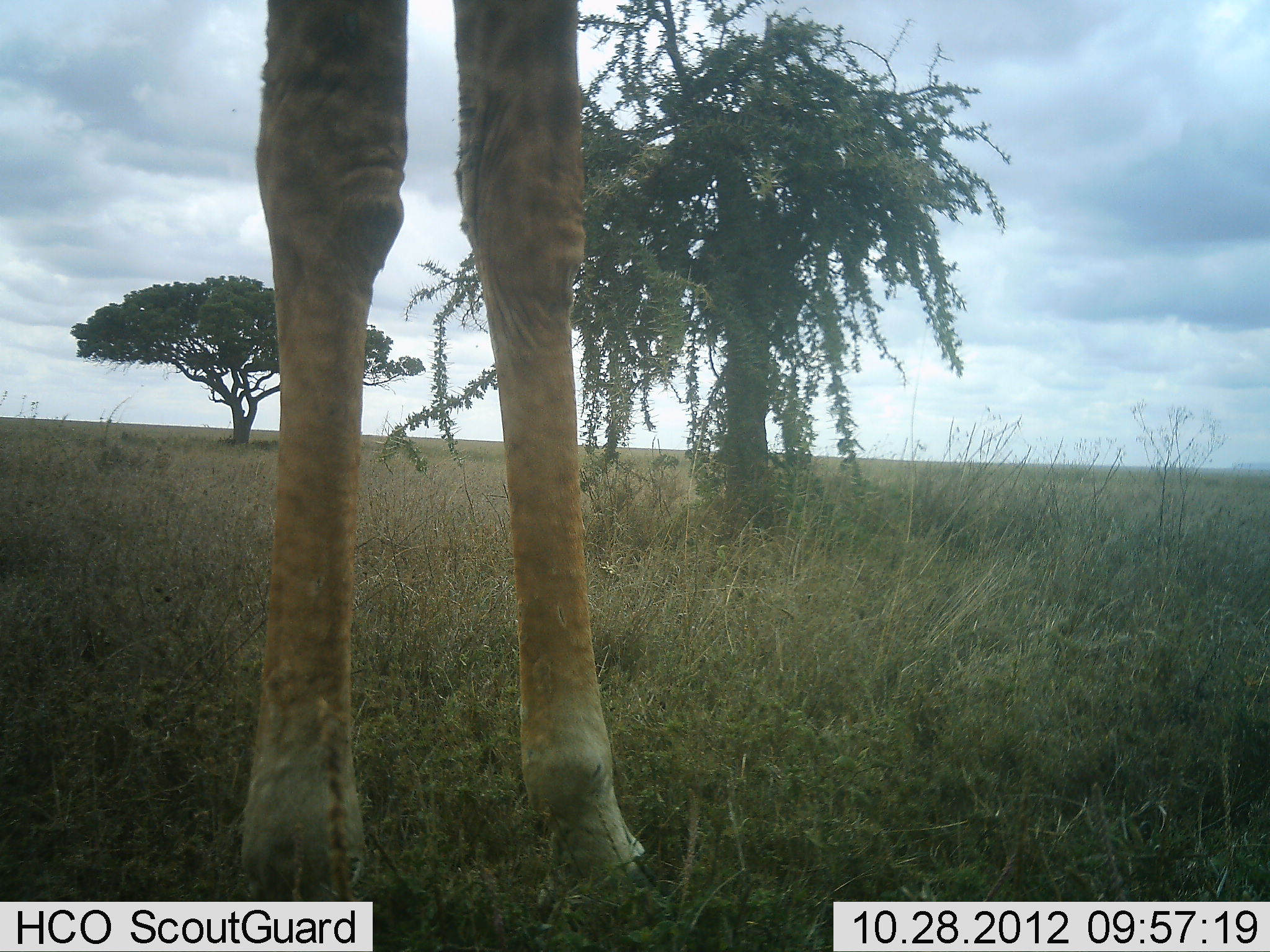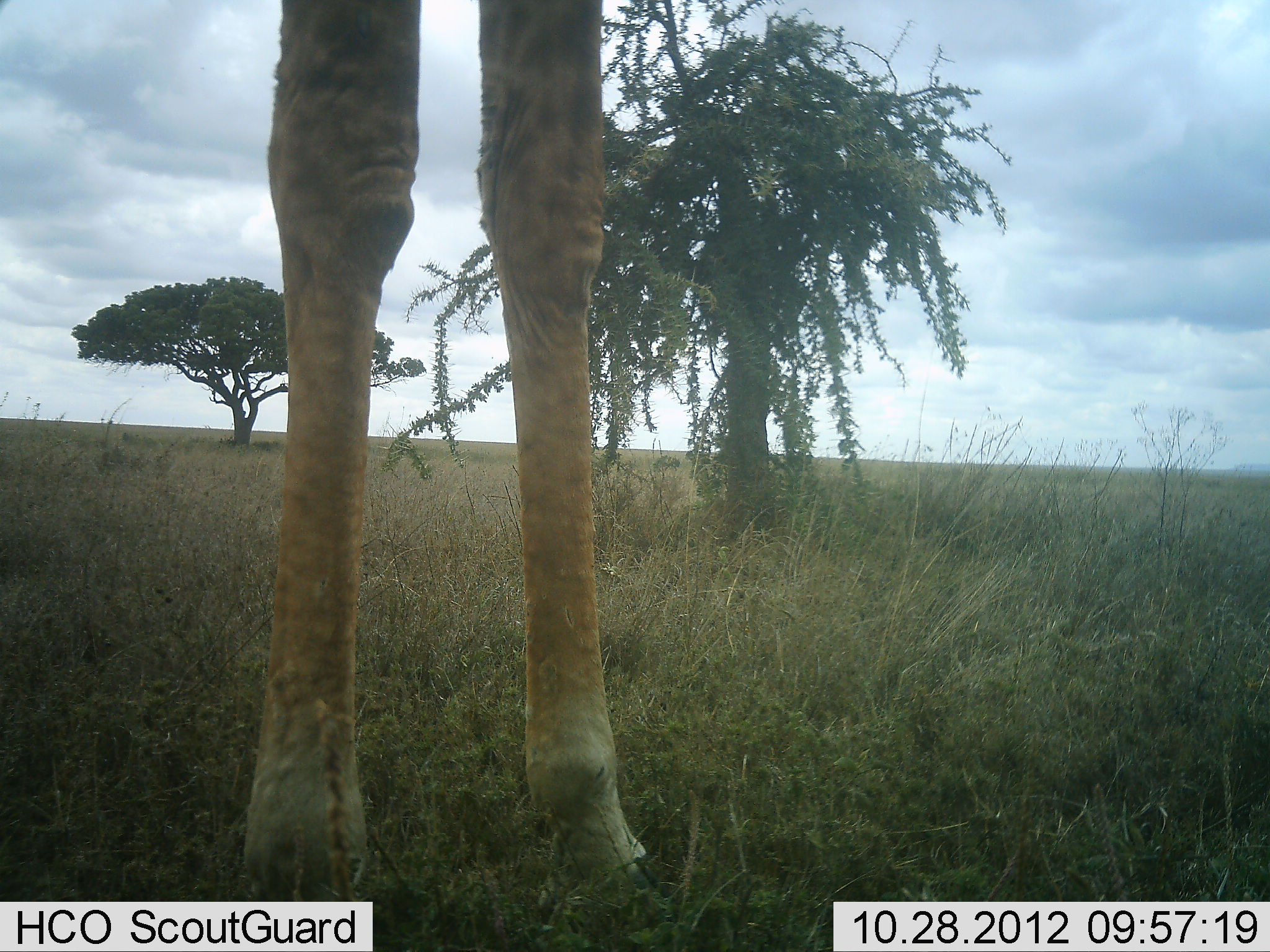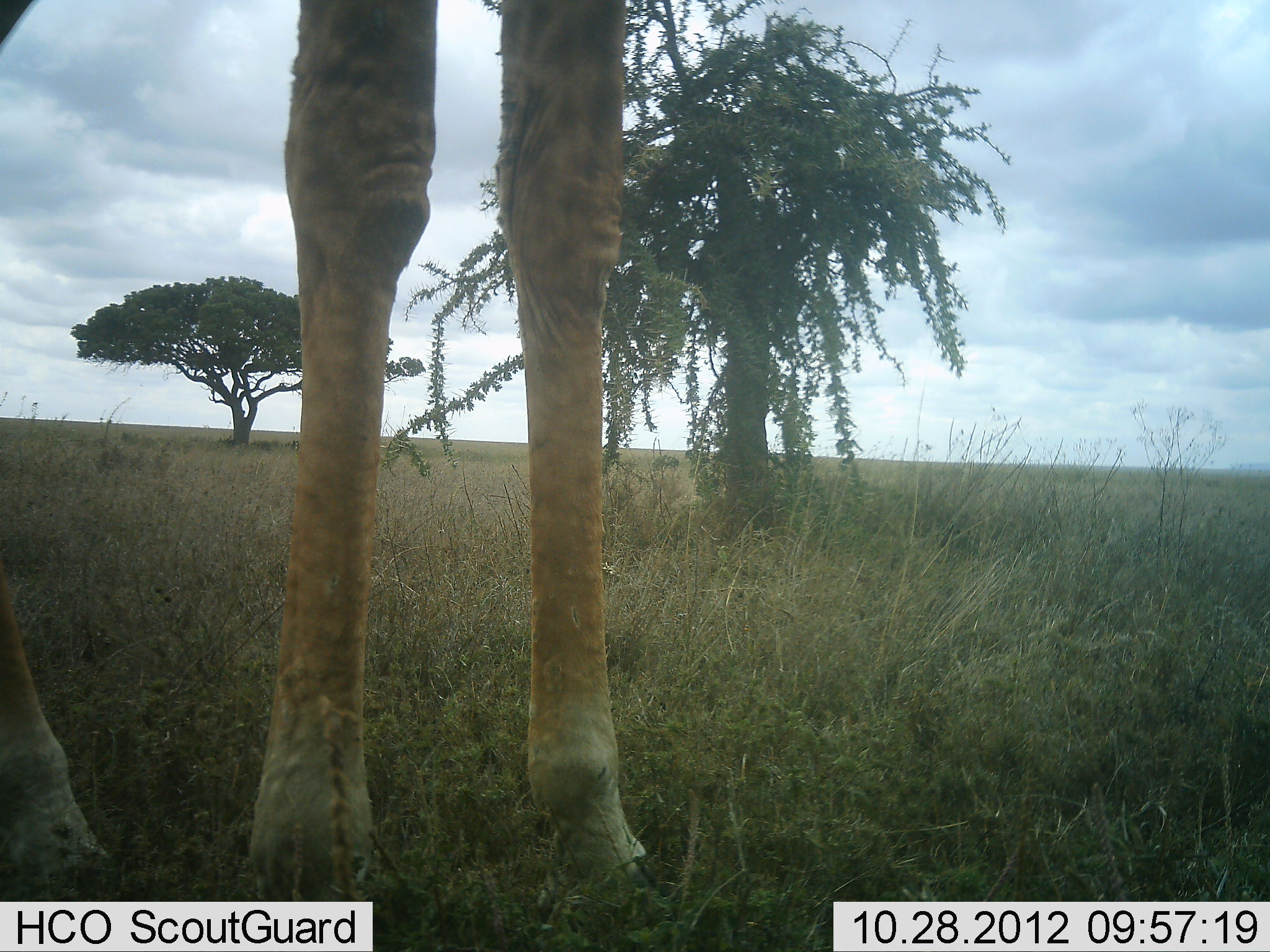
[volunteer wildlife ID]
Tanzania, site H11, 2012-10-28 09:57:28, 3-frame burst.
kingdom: Animalia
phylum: Chordata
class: Mammalia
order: Artiodactyla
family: Giraffidae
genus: Giraffa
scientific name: Giraffa camelopardalis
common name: giraffe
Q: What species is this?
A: Giraffe (Giraffa camelopardalis).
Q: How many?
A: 1.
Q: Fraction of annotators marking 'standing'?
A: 100%.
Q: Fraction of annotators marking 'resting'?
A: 0%.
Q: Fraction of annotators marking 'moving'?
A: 0%.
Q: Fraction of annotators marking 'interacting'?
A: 0%.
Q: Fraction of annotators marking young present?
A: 0%.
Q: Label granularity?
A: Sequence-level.